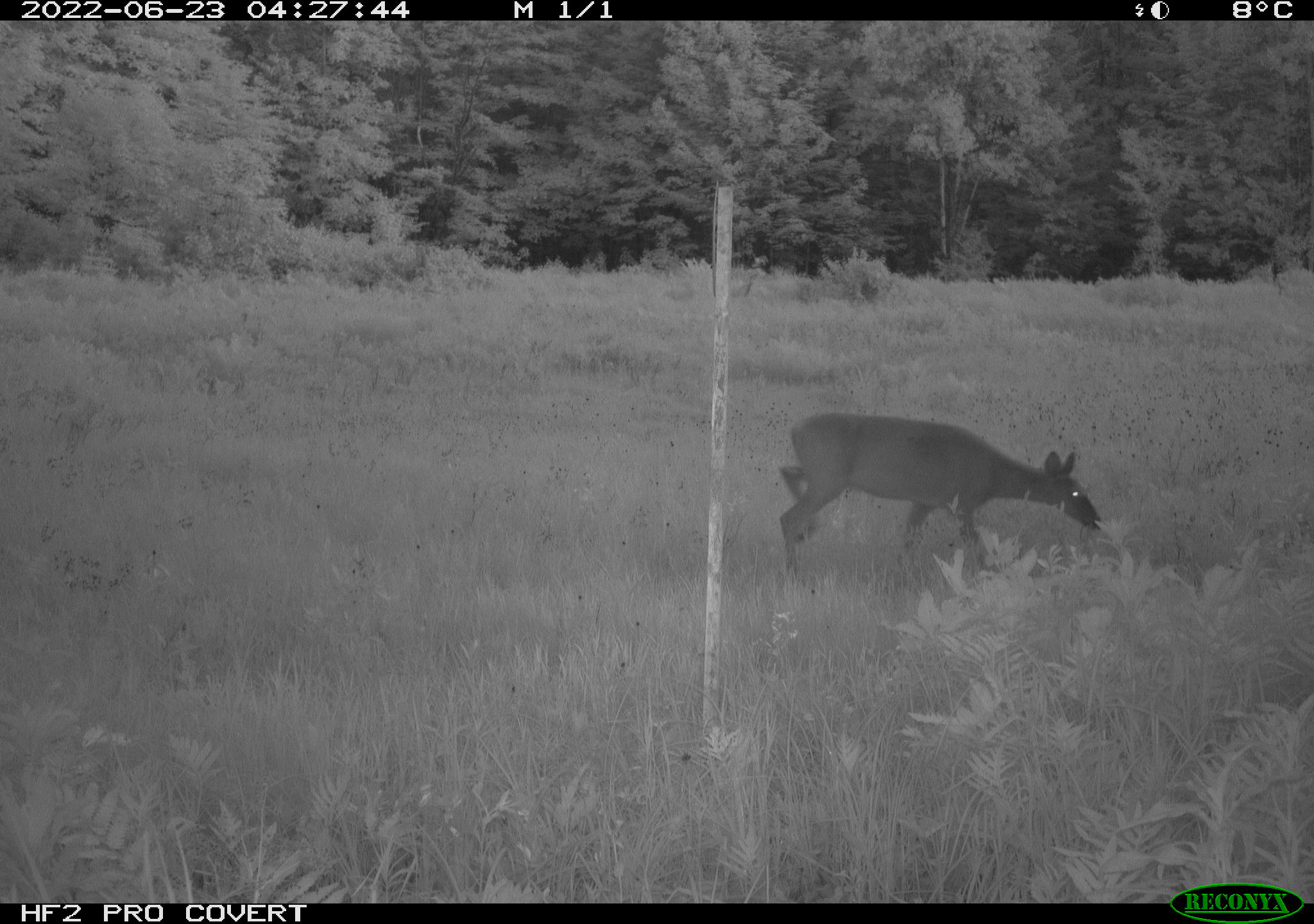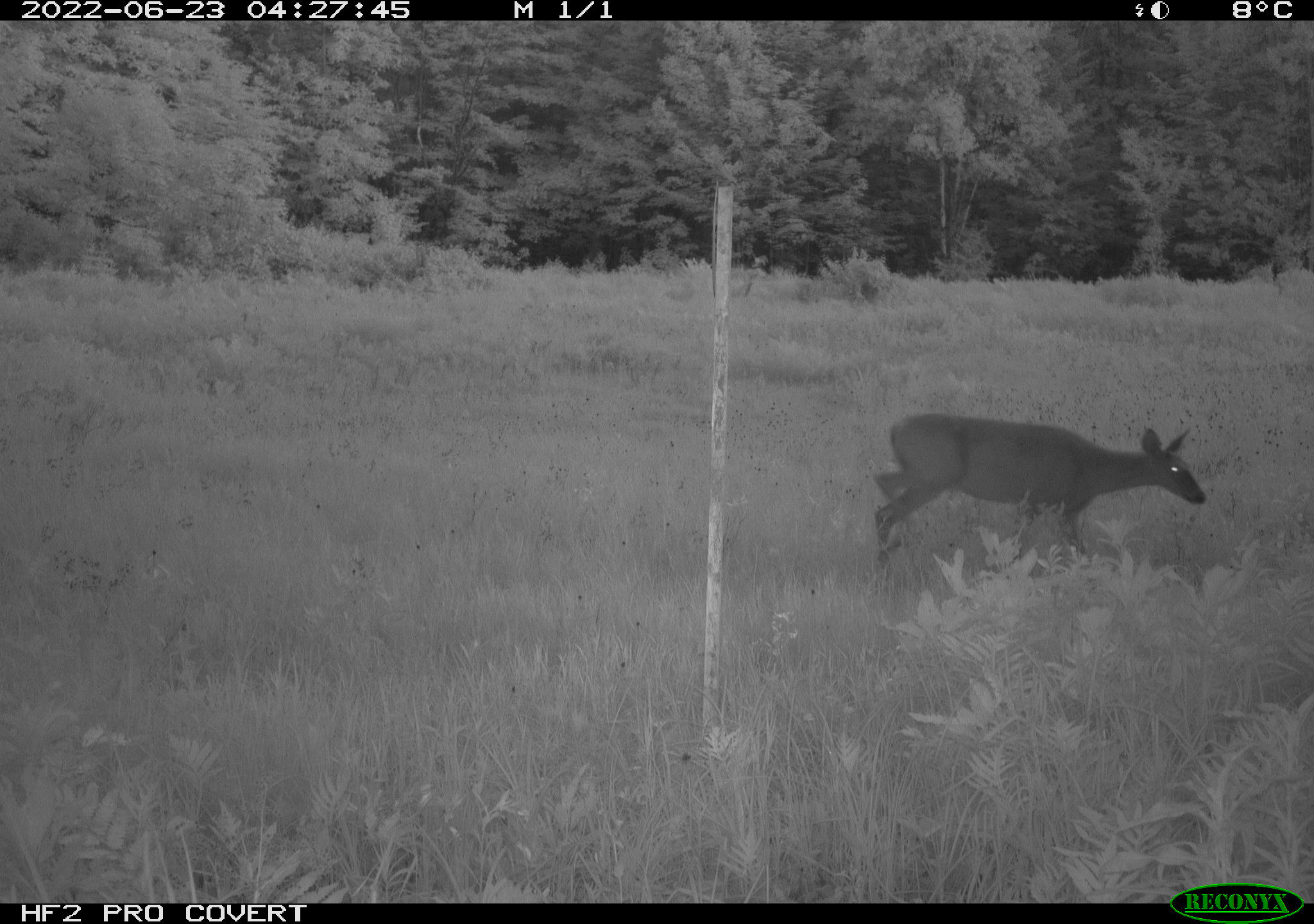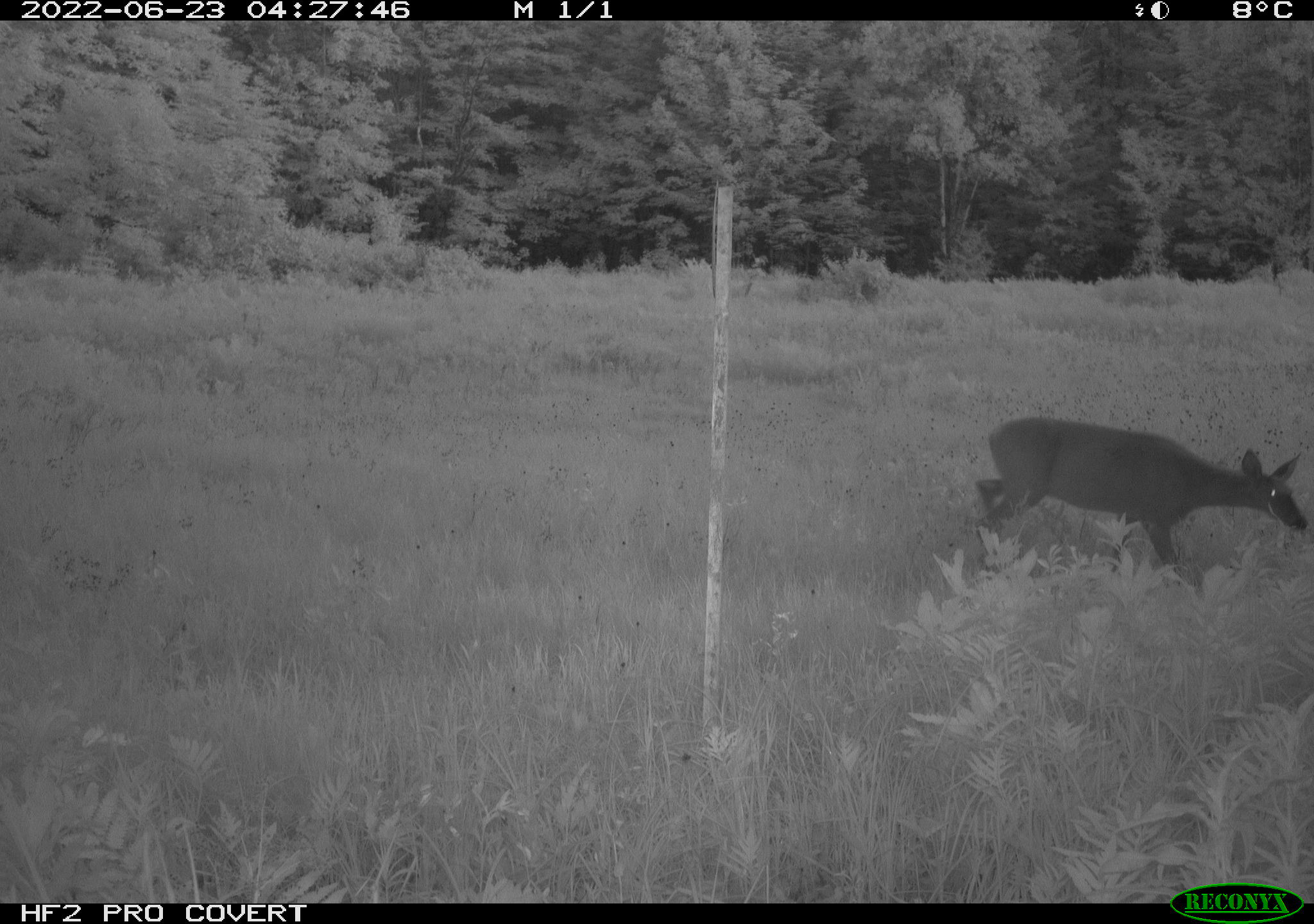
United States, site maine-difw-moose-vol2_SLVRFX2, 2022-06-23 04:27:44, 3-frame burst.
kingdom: Animalia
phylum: Chordata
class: Mammalia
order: Artiodactyla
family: Cervidae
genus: Odocoileus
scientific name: Odocoileus virginianus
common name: white-tailed deer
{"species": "white-tailed deer (Odocoileus virginianus)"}